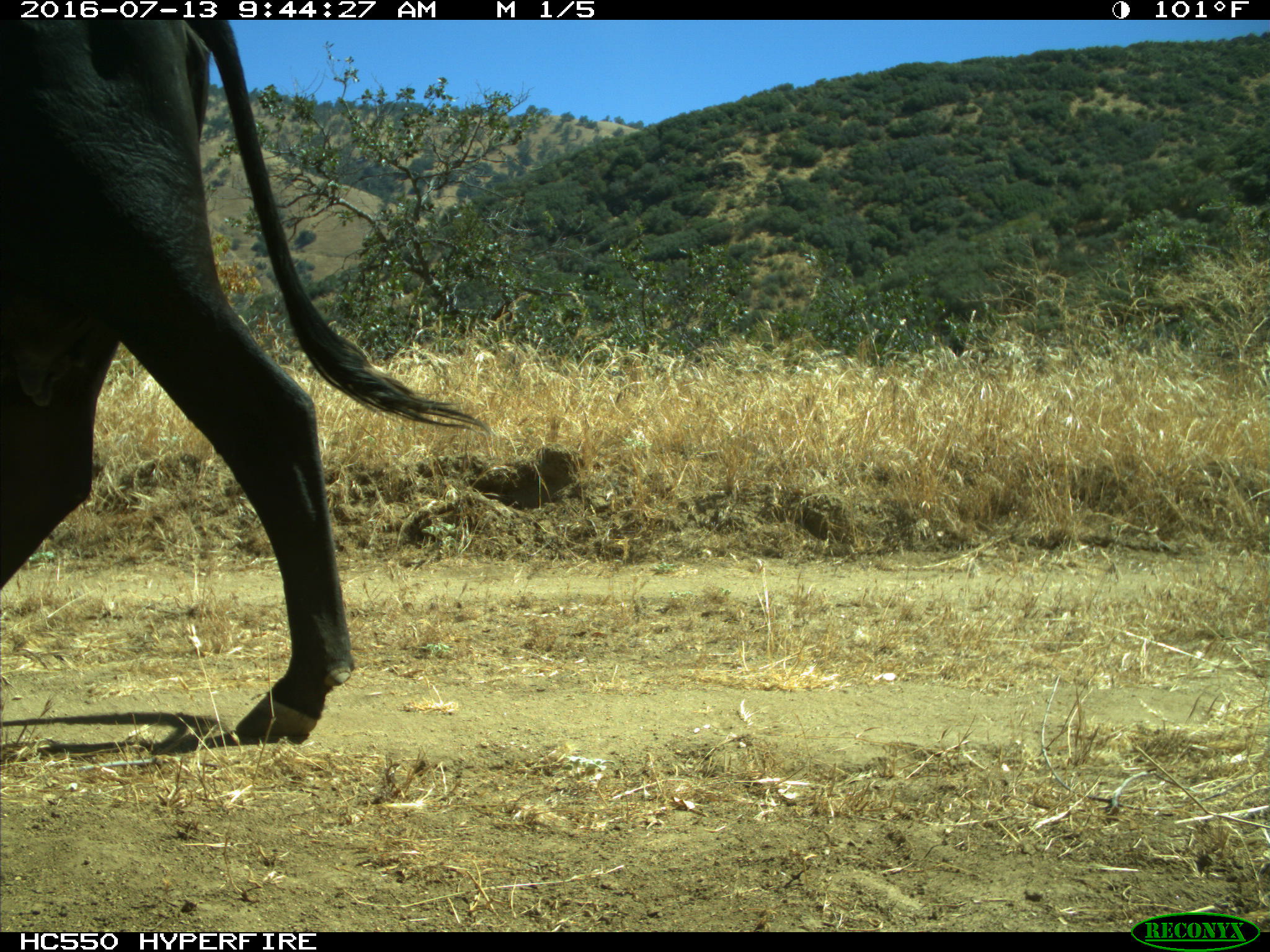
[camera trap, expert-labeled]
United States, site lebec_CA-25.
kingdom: Animalia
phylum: Chordata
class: Mammalia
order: Artiodactyla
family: Bovidae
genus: Bos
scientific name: Bos taurus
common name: domestic cow